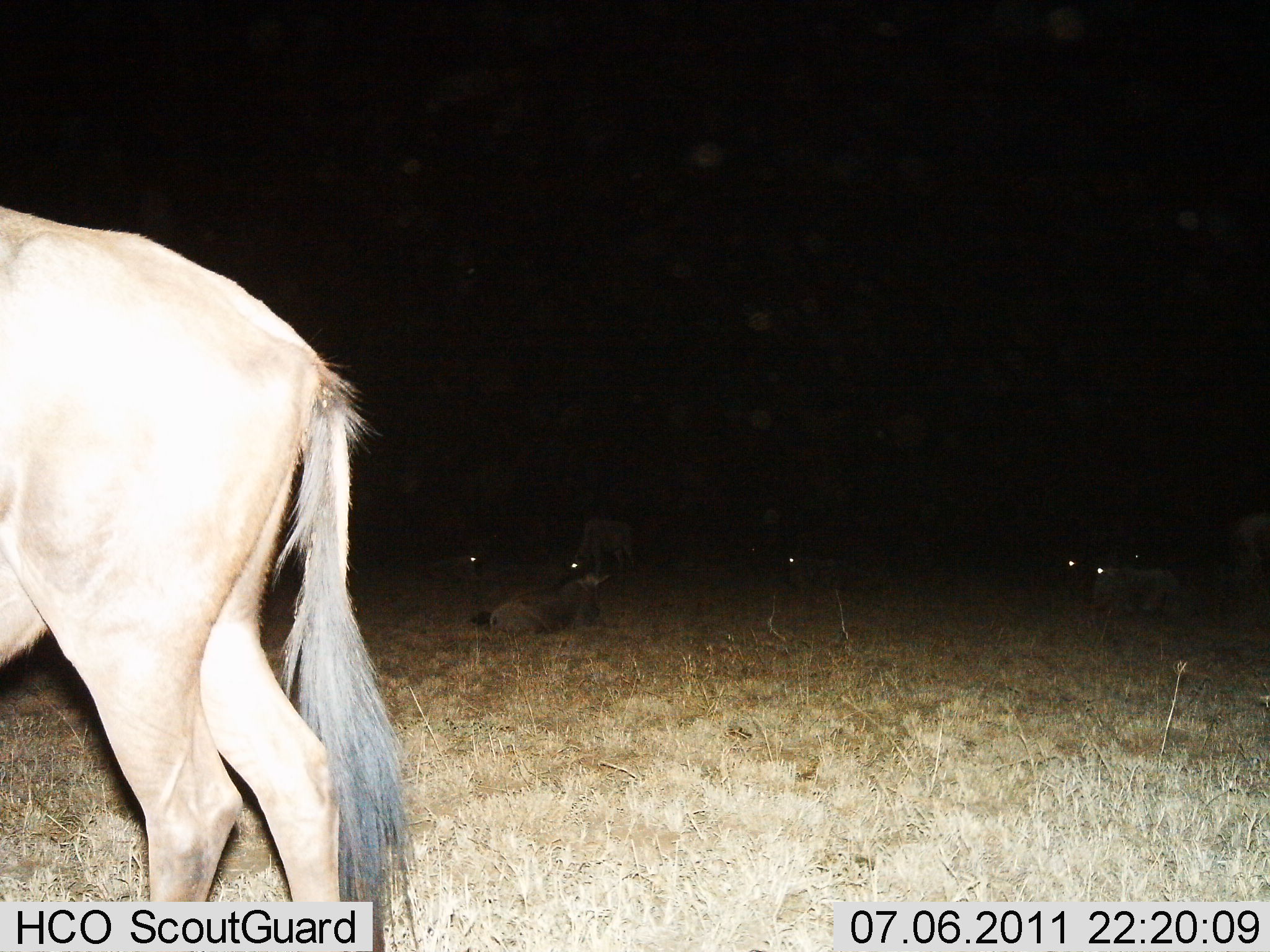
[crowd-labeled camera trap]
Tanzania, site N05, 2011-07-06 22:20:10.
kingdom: Animalia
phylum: Chordata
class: Mammalia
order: Artiodactyla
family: Bovidae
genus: Connochaetes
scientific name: Connochaetes taurinus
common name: blue wildebeest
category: wildebeest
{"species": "wildebeest (blue wildebeest) (Connochaetes taurinus)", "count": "8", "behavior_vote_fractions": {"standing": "64%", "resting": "93%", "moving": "29%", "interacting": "0%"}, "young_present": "0%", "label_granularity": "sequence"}